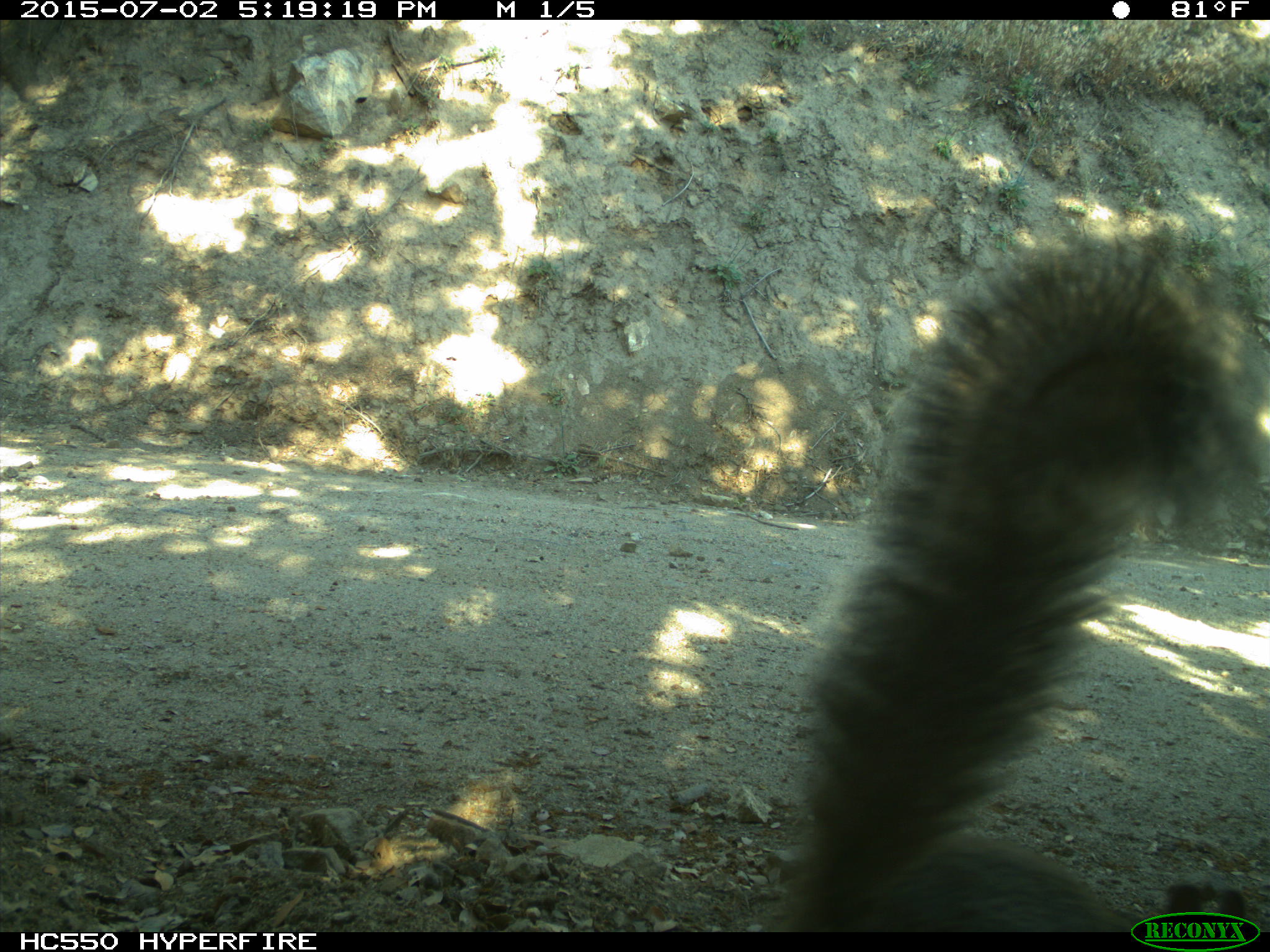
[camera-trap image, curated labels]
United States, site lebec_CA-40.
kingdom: Animalia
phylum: Chordata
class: Mammalia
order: Rodentia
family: Sciuridae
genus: Sciurus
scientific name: Sciurus carolinensis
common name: eastern gray squirrel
Sciurus carolinensis (eastern gray squirrel).